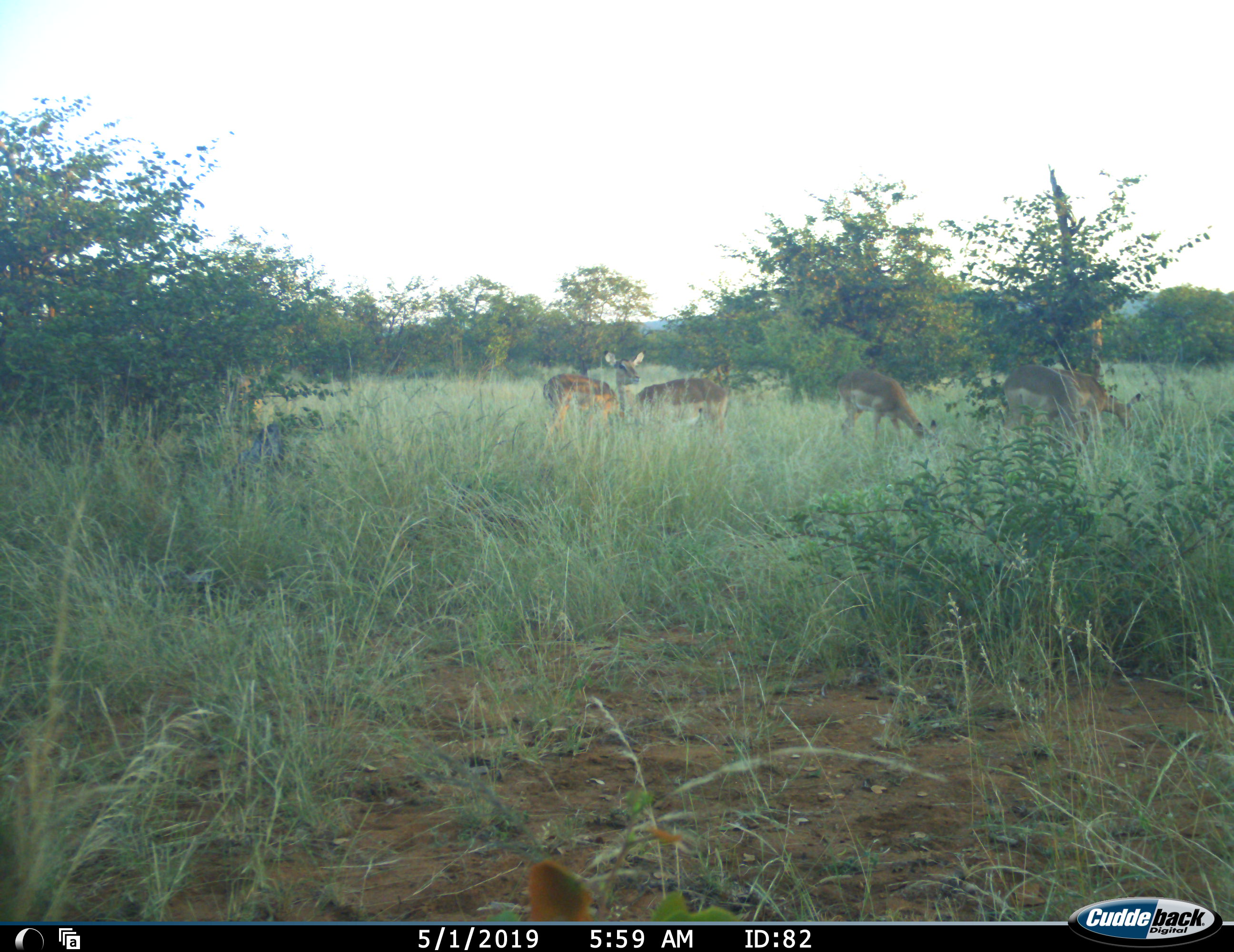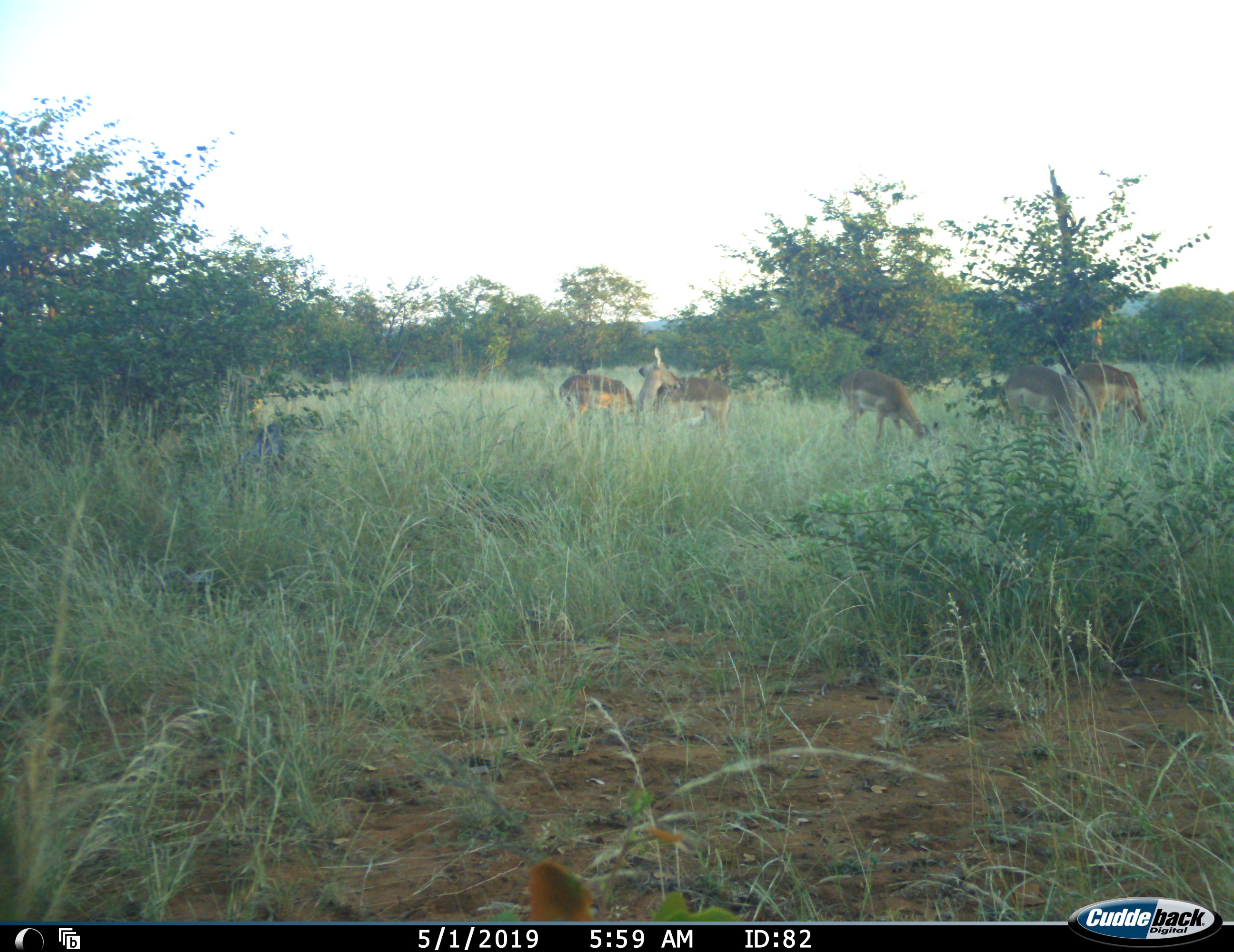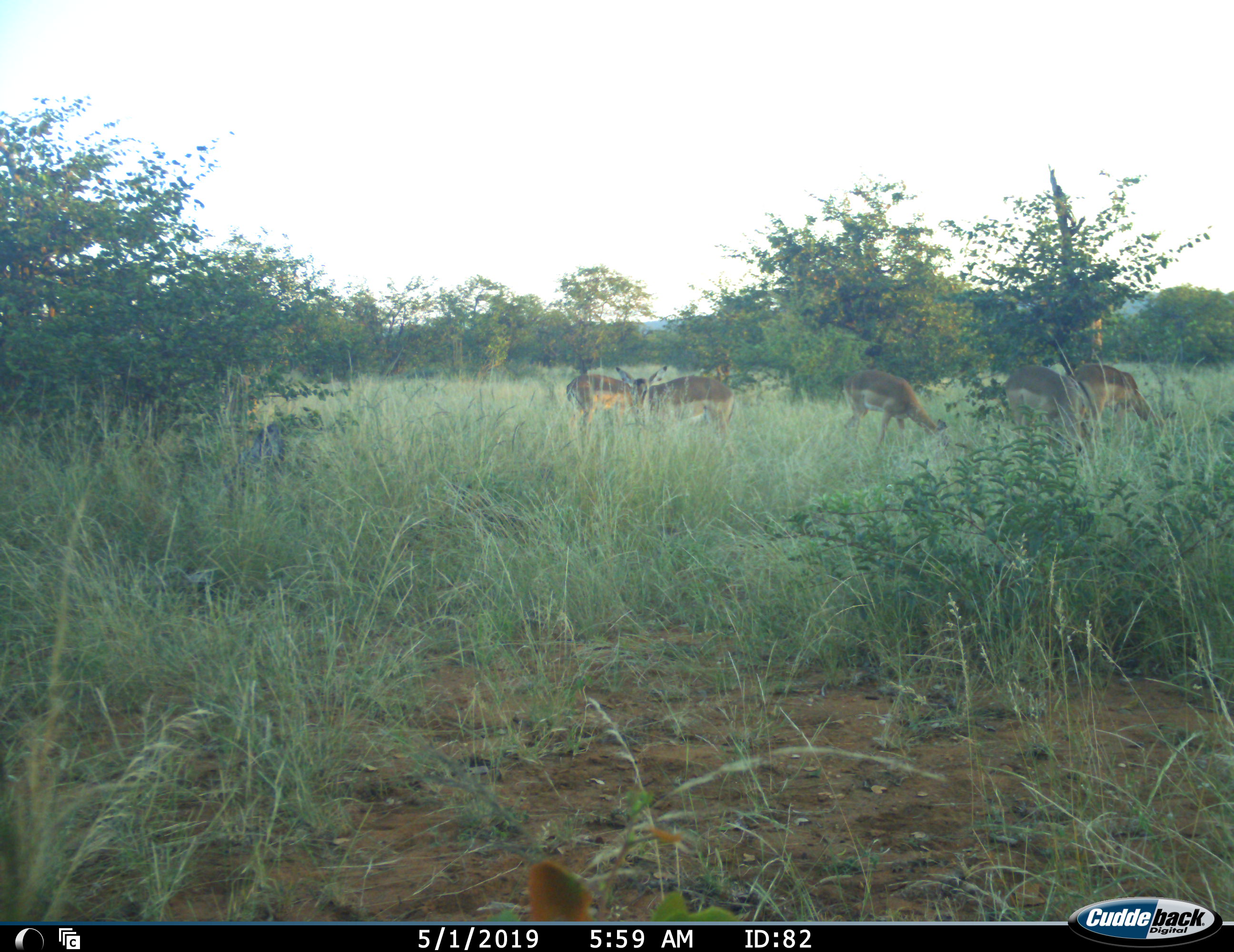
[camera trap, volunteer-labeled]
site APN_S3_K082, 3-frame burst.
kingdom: Animalia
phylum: Chordata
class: Mammalia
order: Artiodactyla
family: Bovidae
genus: Aepyceros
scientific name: Aepyceros melampus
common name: impala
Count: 5.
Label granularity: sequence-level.